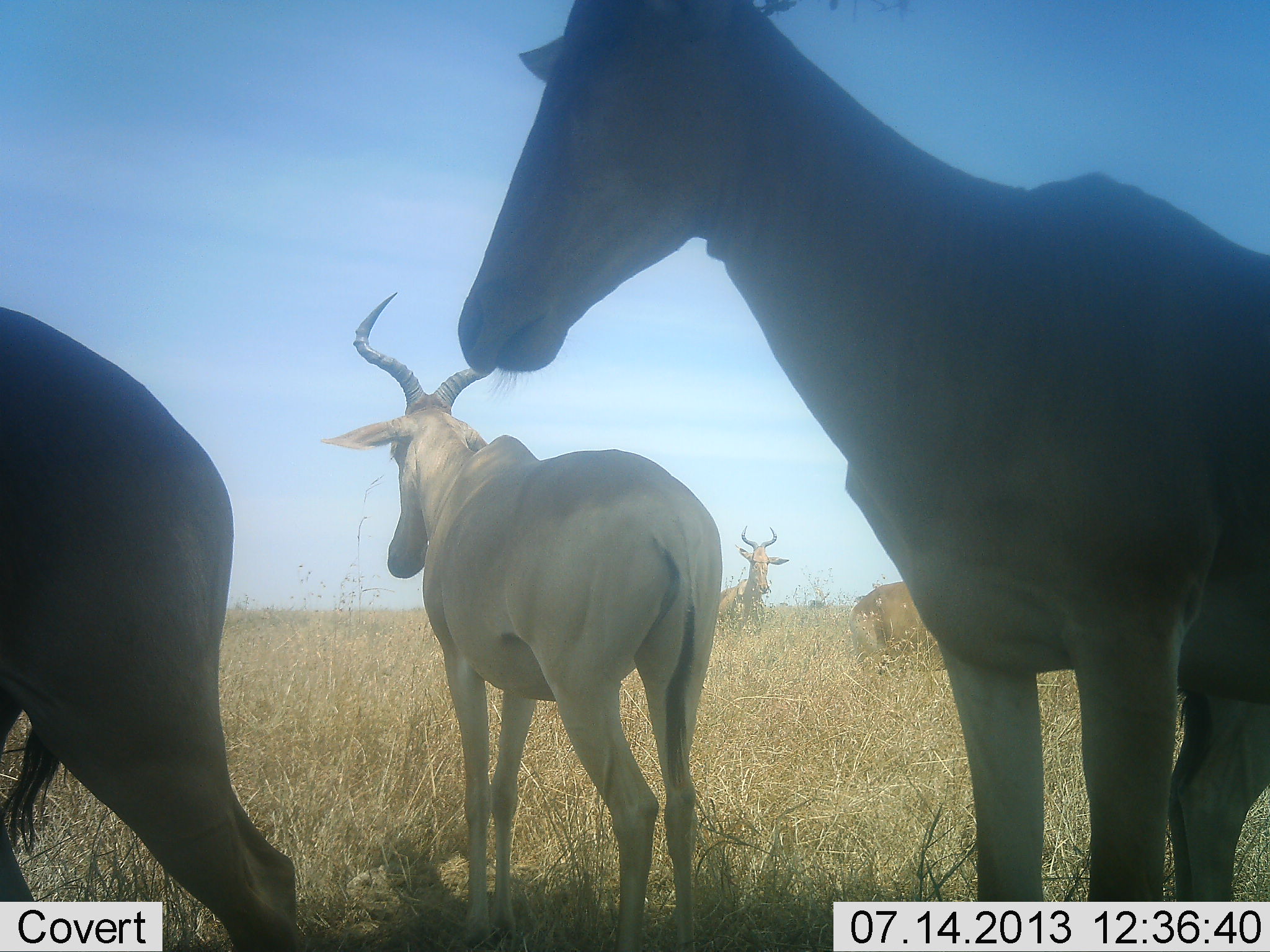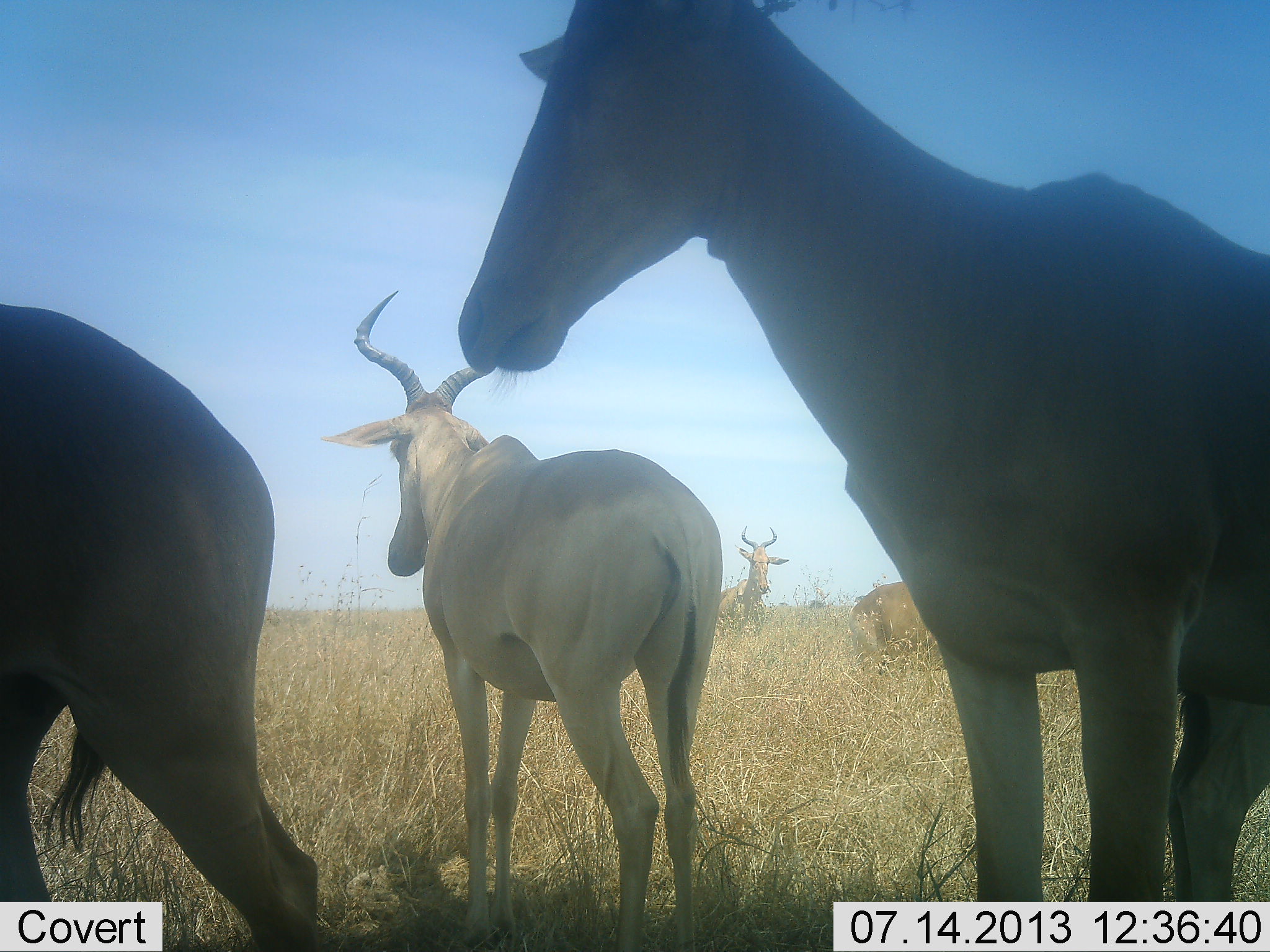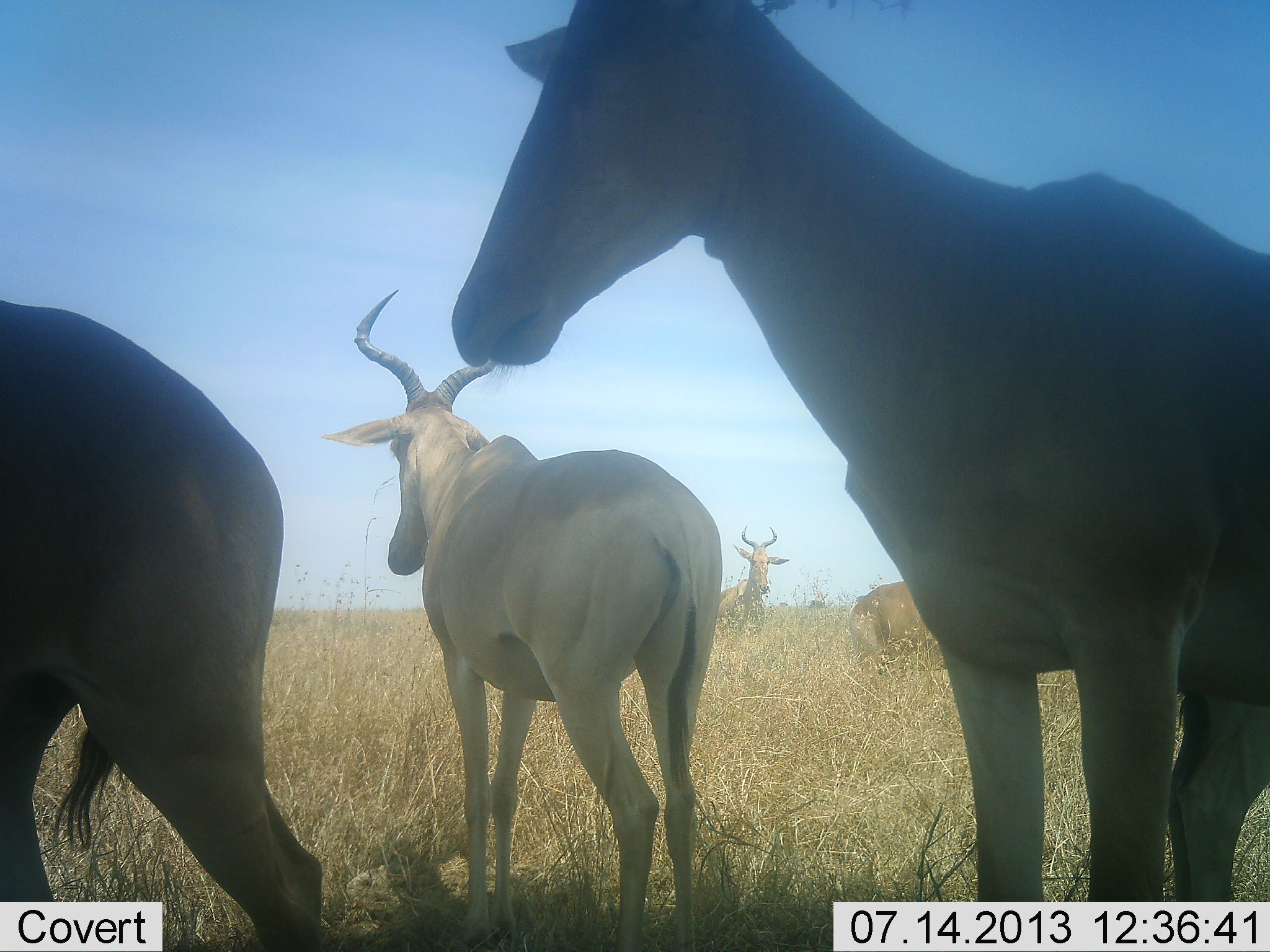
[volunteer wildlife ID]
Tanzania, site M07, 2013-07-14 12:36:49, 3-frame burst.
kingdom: Animalia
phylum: Chordata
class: Mammalia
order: Artiodactyla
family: Bovidae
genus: Alcelaphus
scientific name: Alcelaphus buselaphus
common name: hartebeest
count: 5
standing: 97%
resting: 7%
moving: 7%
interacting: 0%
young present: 0%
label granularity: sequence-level